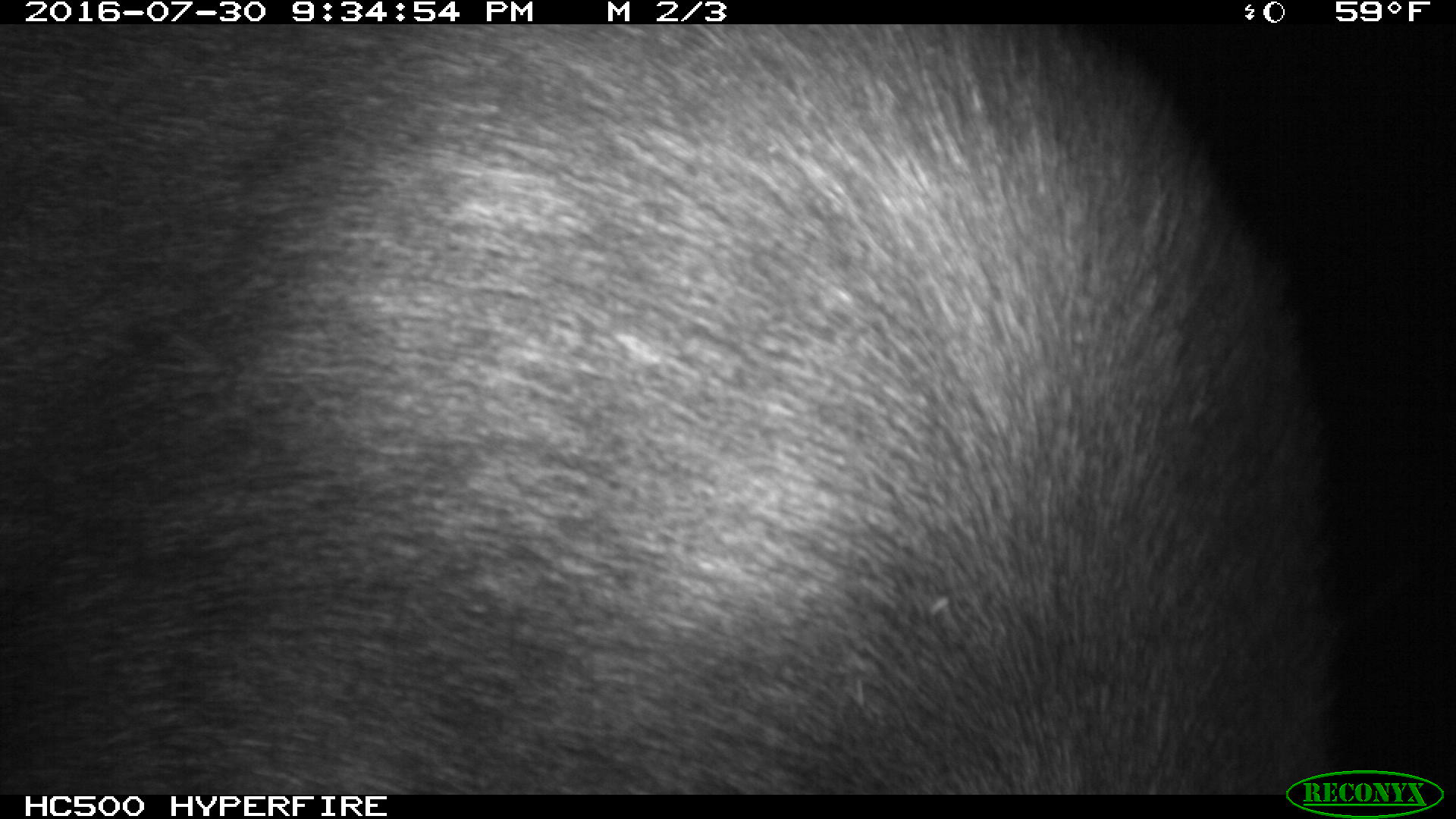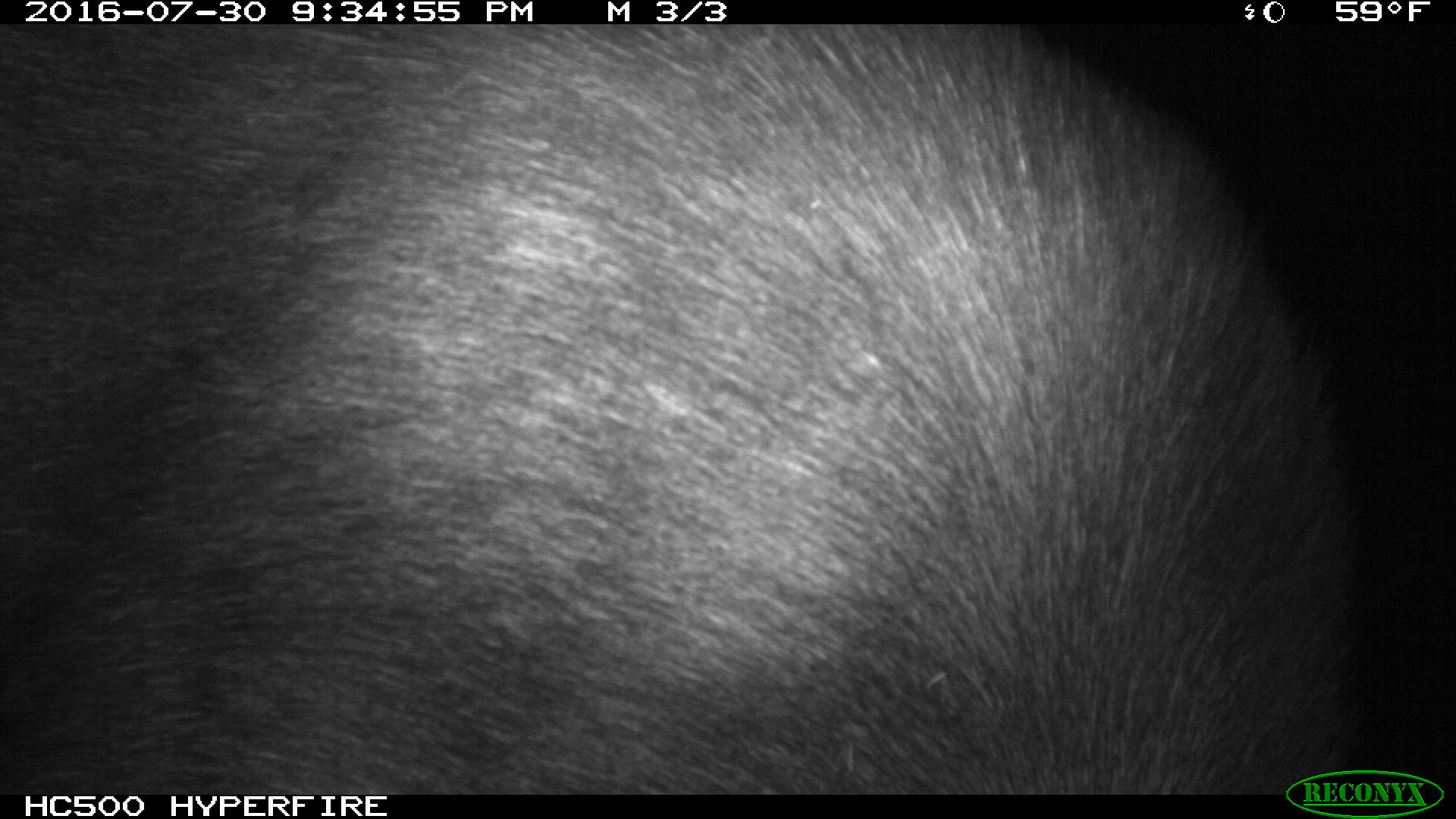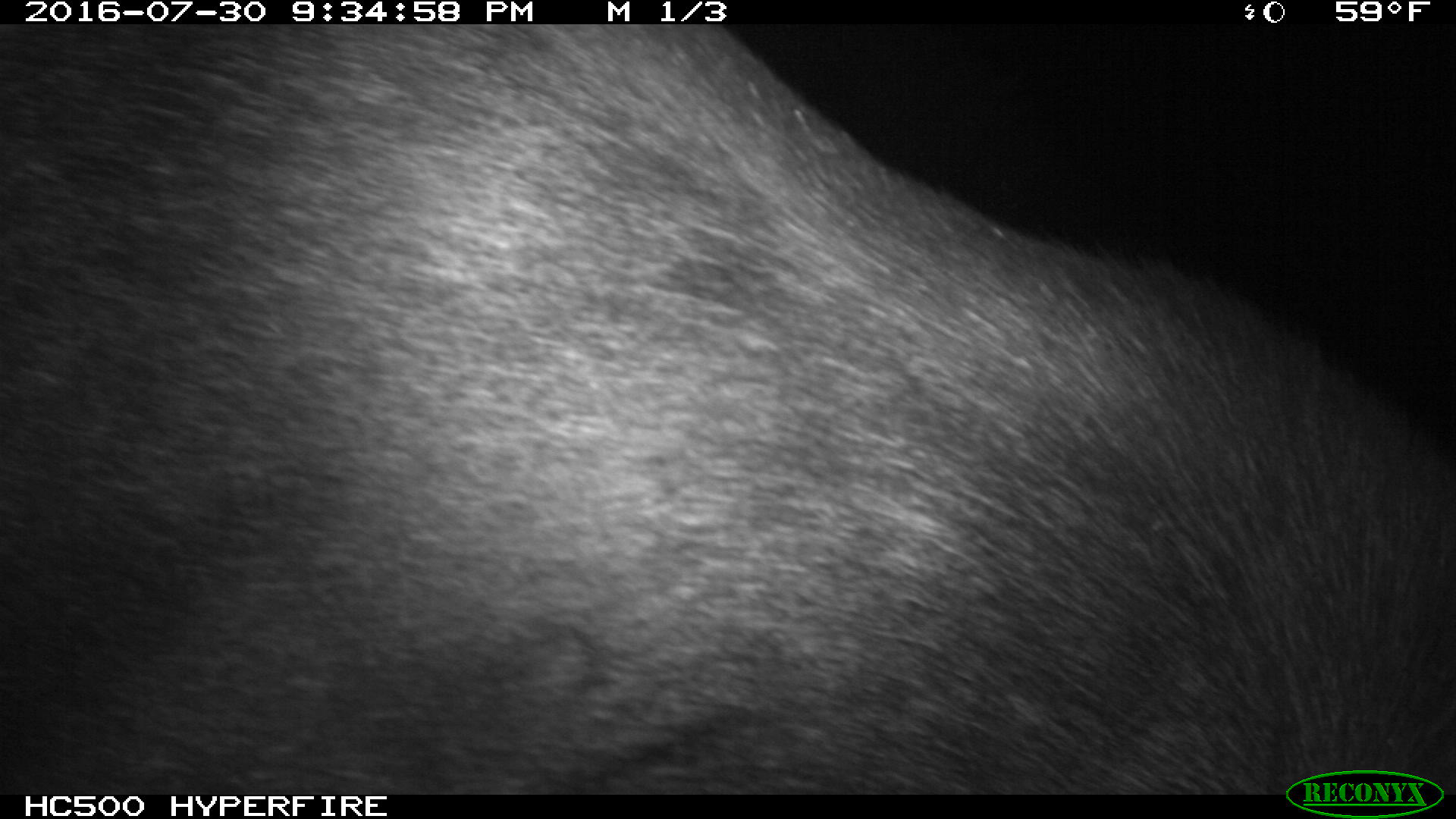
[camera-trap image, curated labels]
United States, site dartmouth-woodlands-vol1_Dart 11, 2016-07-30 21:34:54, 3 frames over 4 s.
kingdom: Animalia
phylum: Chordata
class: Mammalia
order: Artiodactyla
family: Cervidae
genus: Alces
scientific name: Alces alces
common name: moose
Moose (Alces alces).